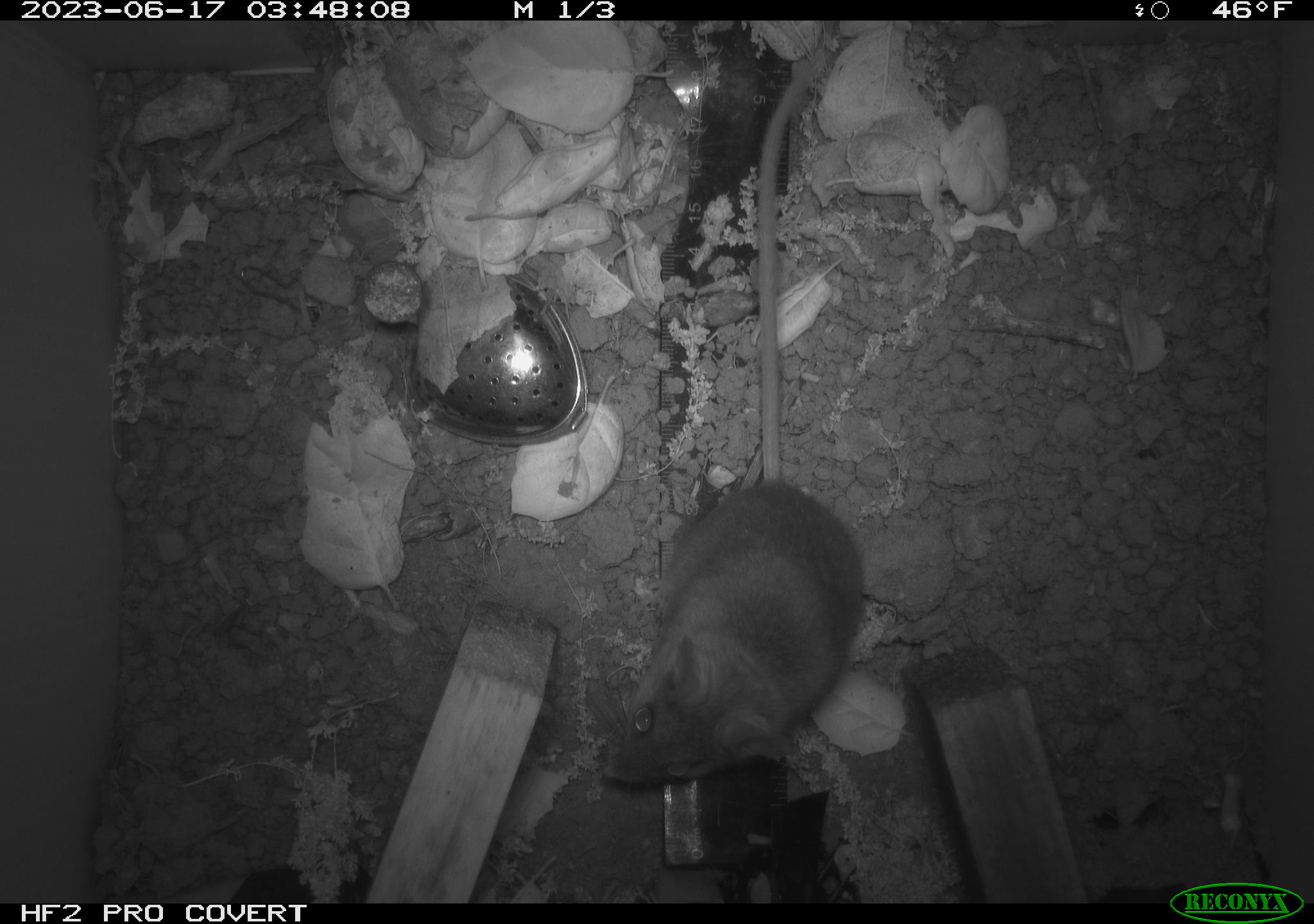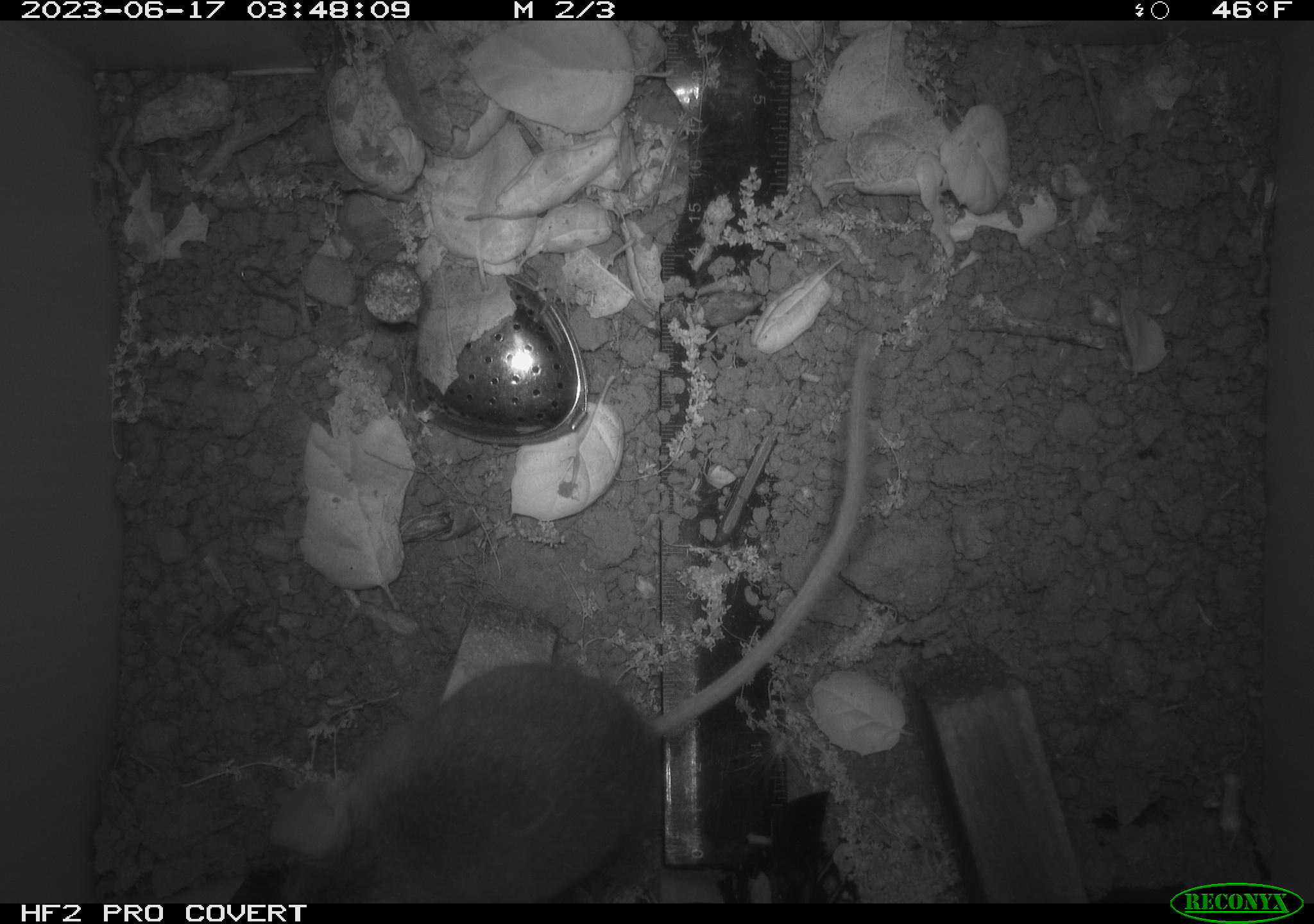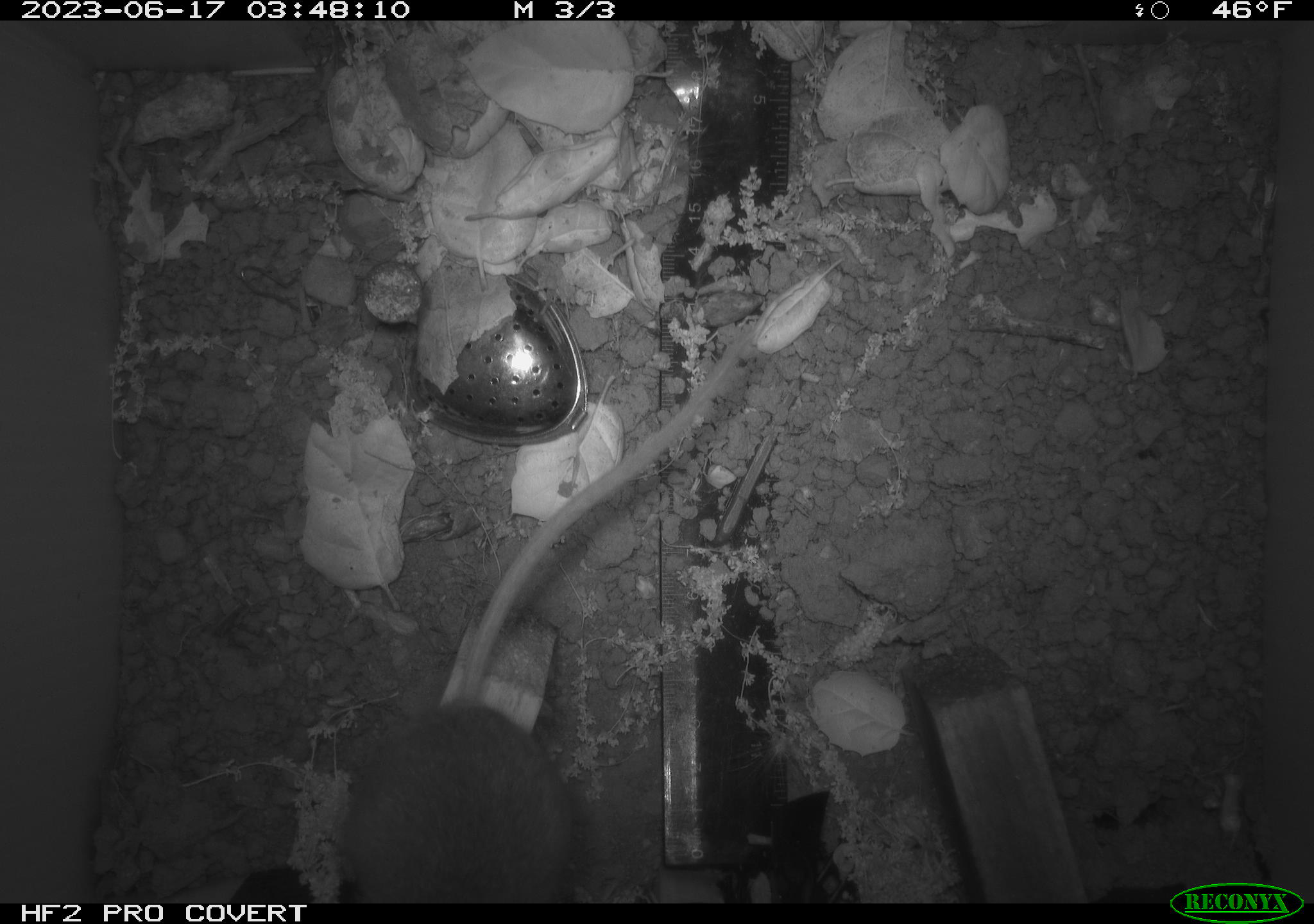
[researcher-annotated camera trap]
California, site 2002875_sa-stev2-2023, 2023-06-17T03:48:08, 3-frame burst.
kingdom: Animalia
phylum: Chordata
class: Mammalia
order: Rodentia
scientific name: Rodentia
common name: mouse species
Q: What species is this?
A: Mouse species (Rodentia).